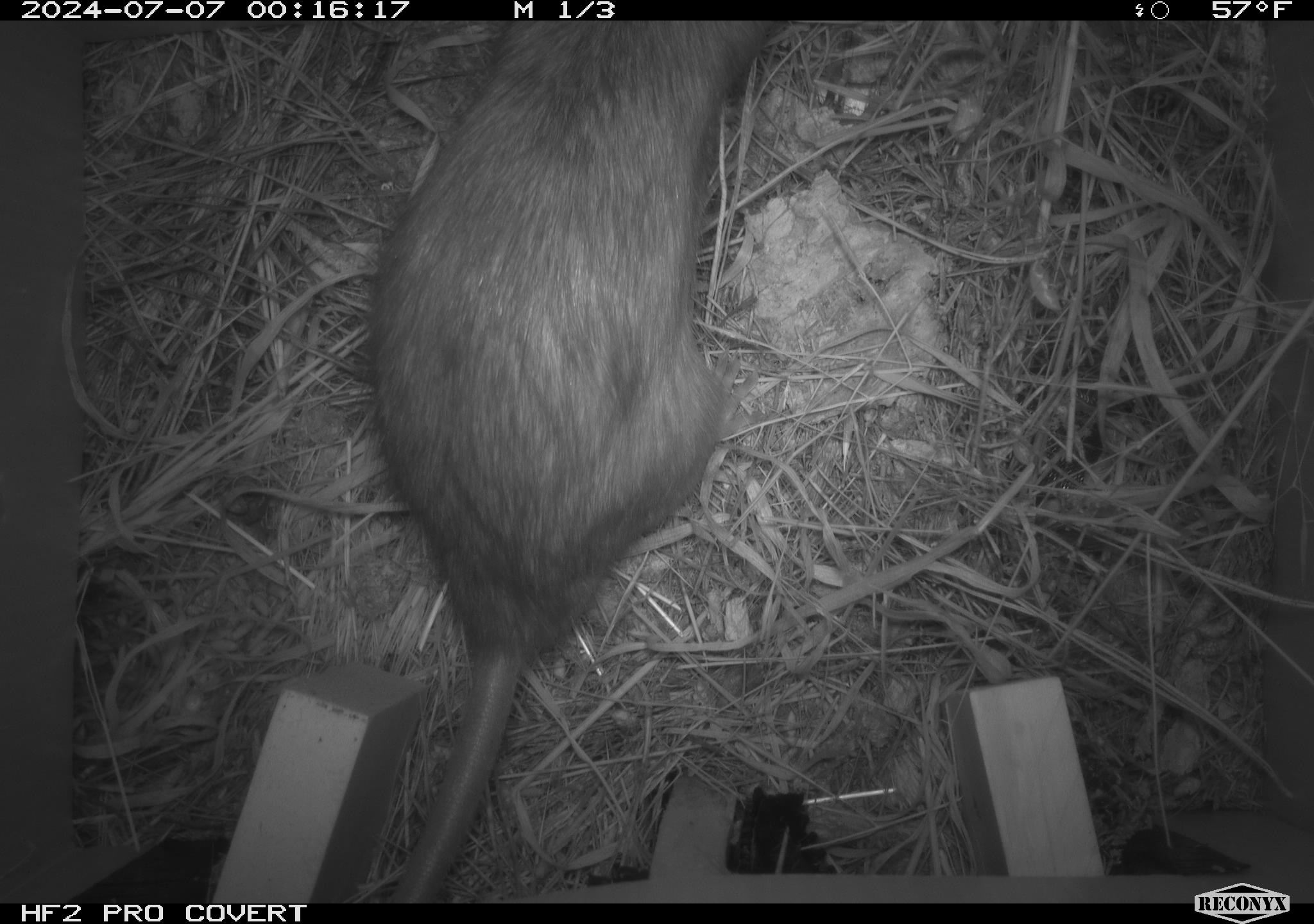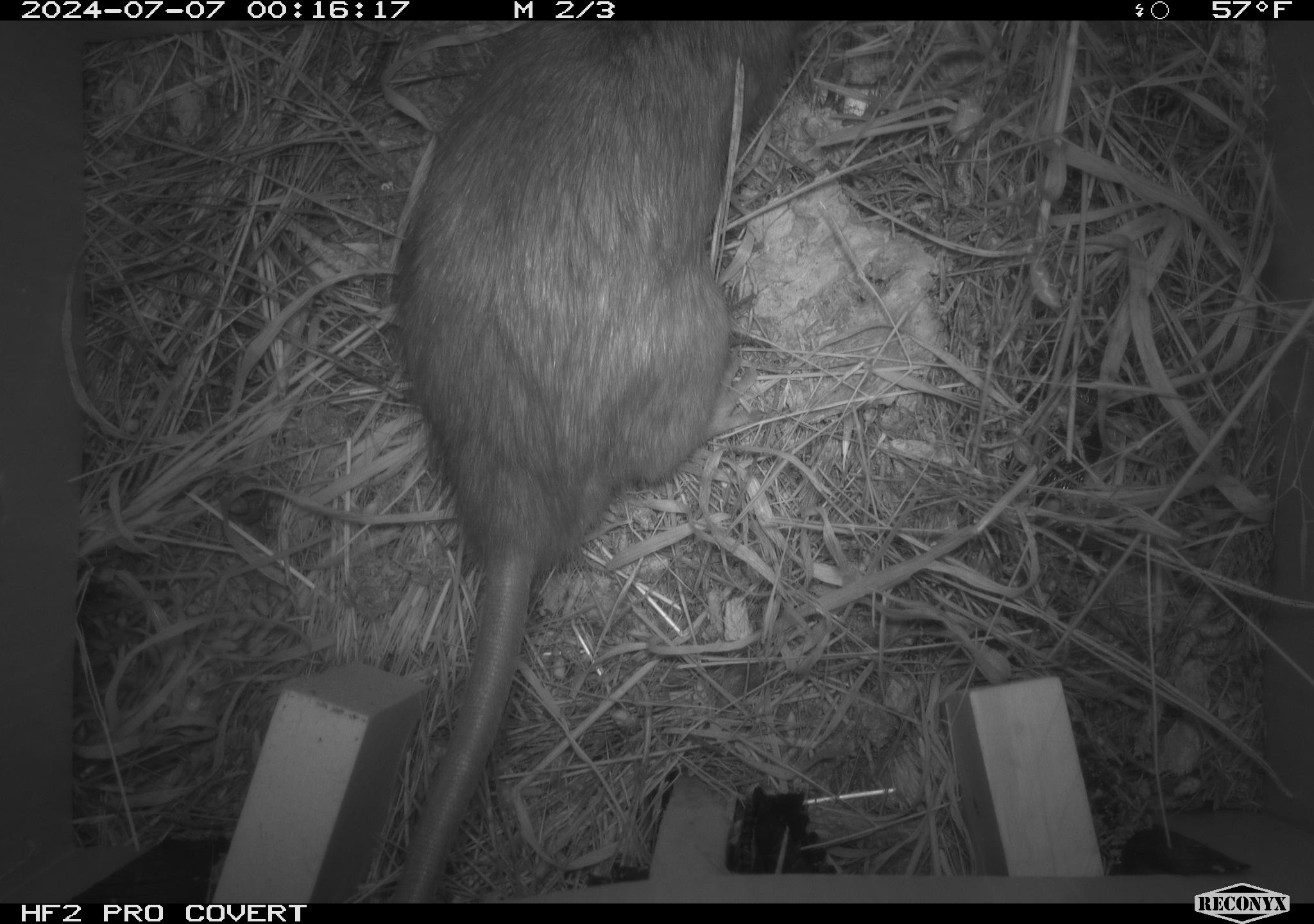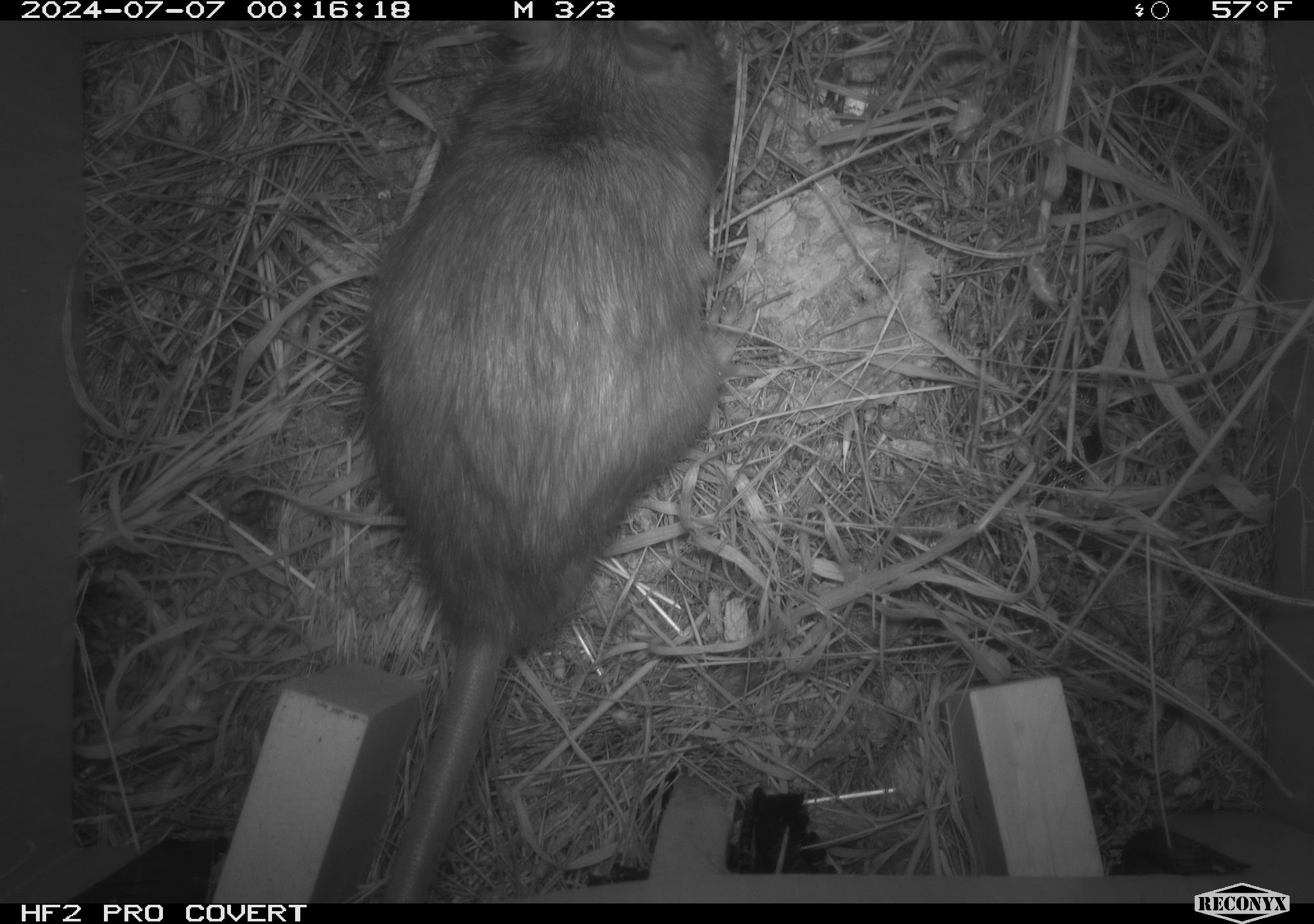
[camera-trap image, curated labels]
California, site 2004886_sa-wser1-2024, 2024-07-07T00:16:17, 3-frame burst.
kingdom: Animalia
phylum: Chordata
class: Mammalia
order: Rodentia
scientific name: Rodentia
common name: woodrat or rat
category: woodrat or rat species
Woodrat or rat species (woodrat or rat) (Rodentia).